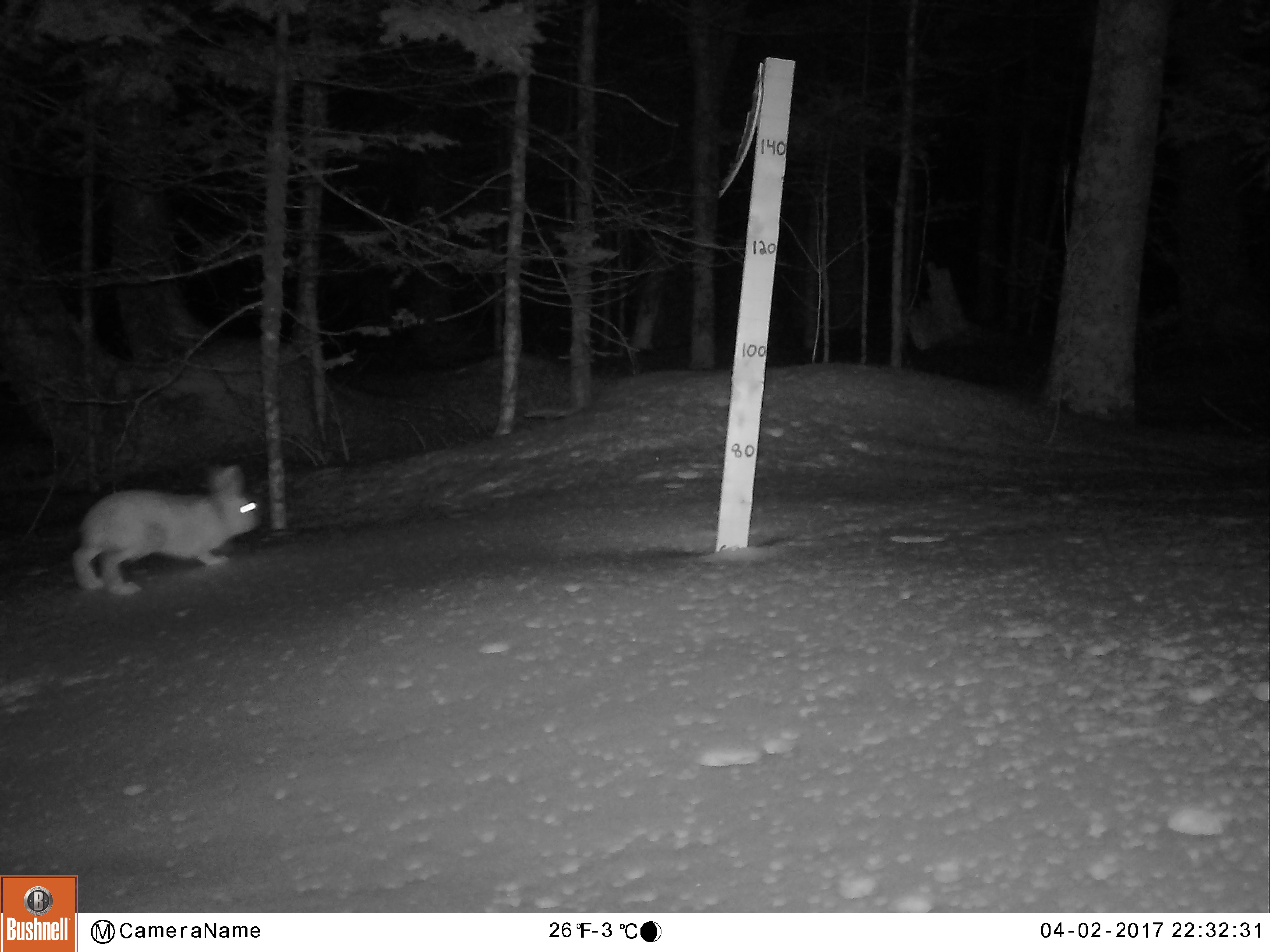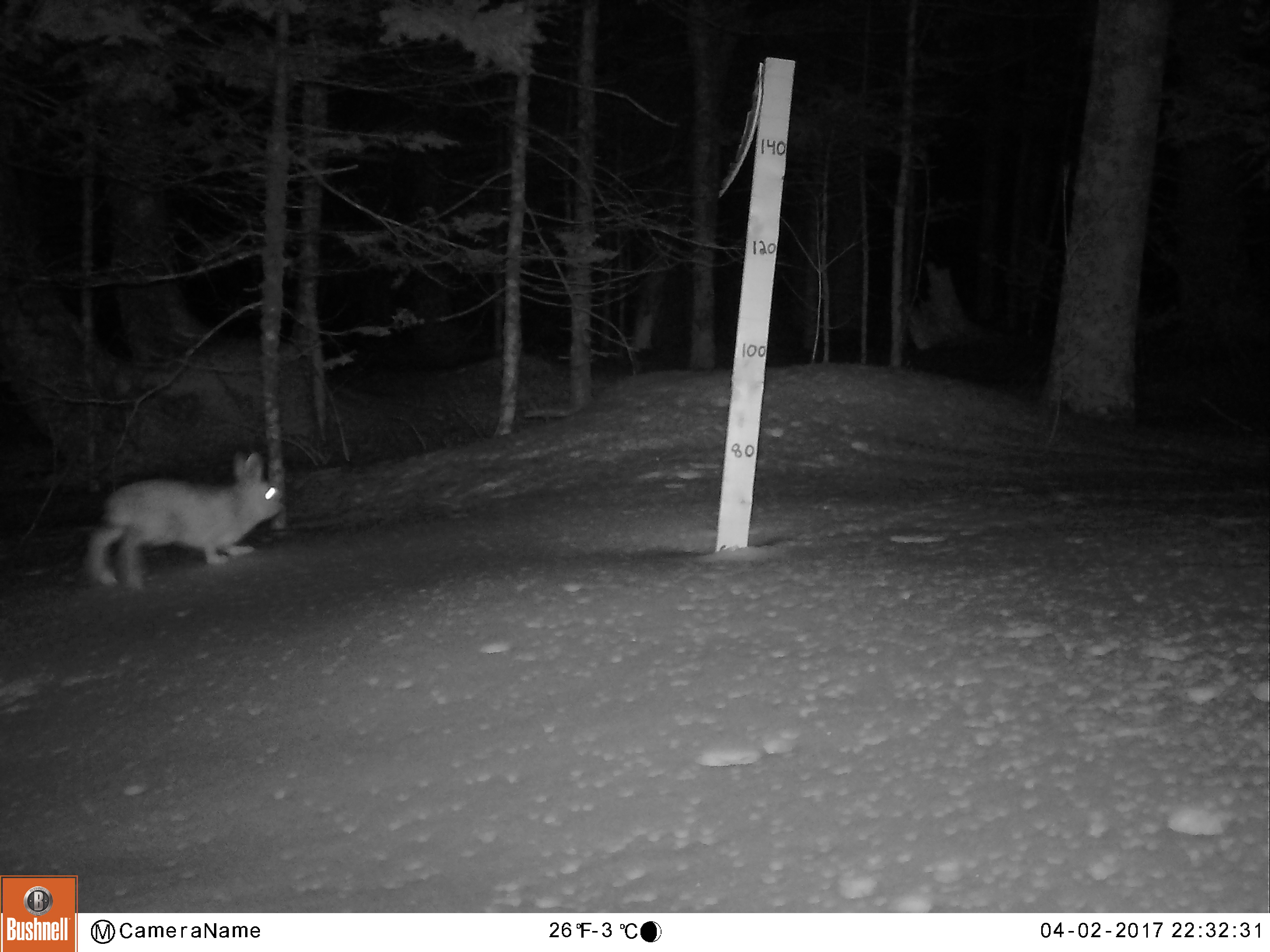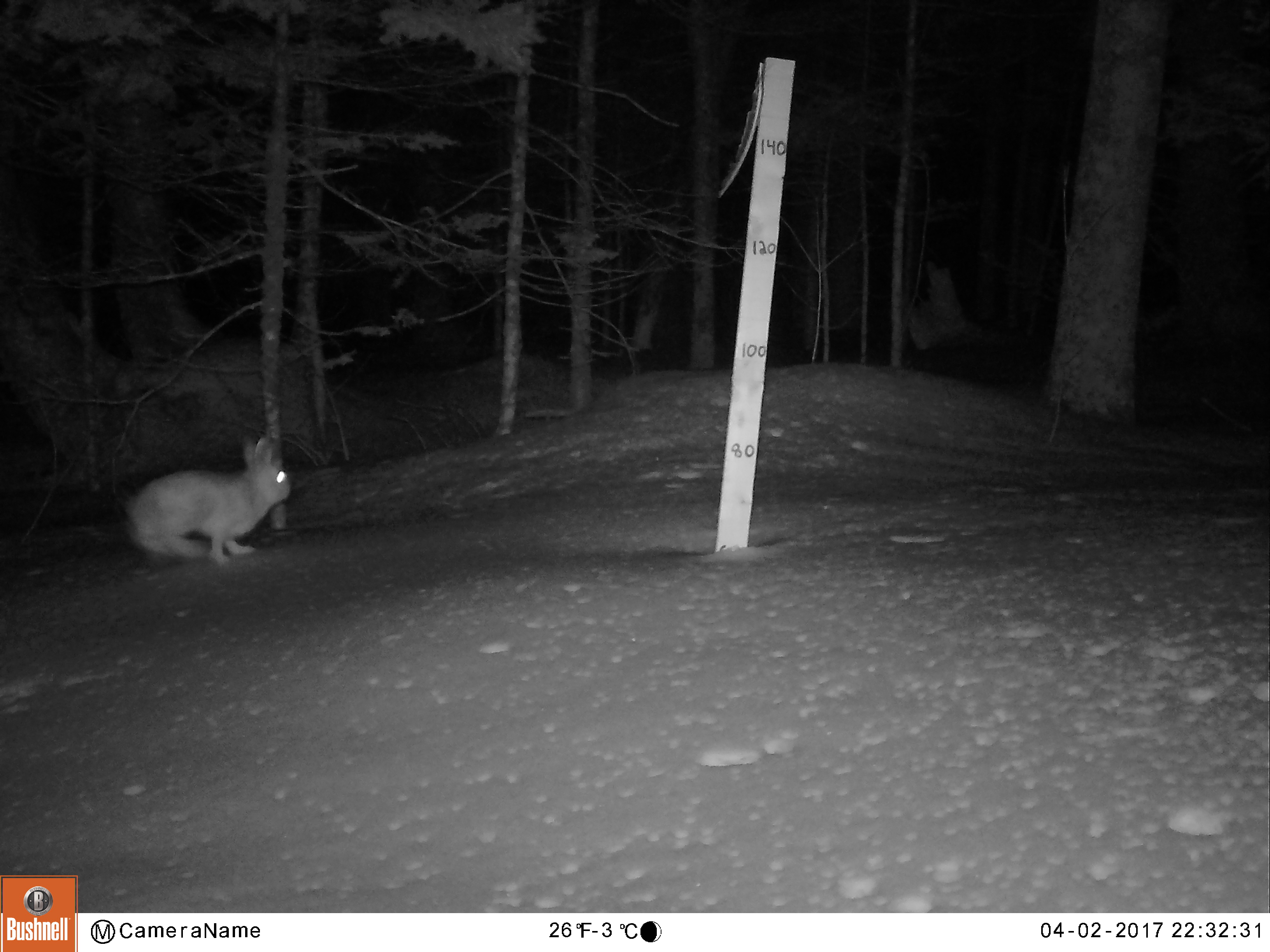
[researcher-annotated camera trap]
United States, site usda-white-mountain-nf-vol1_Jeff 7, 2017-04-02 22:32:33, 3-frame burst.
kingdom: Animalia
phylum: Chordata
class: Mammalia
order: Lagomorpha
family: Leporidae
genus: Lepus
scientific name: Lepus americanus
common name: snowshoe hare